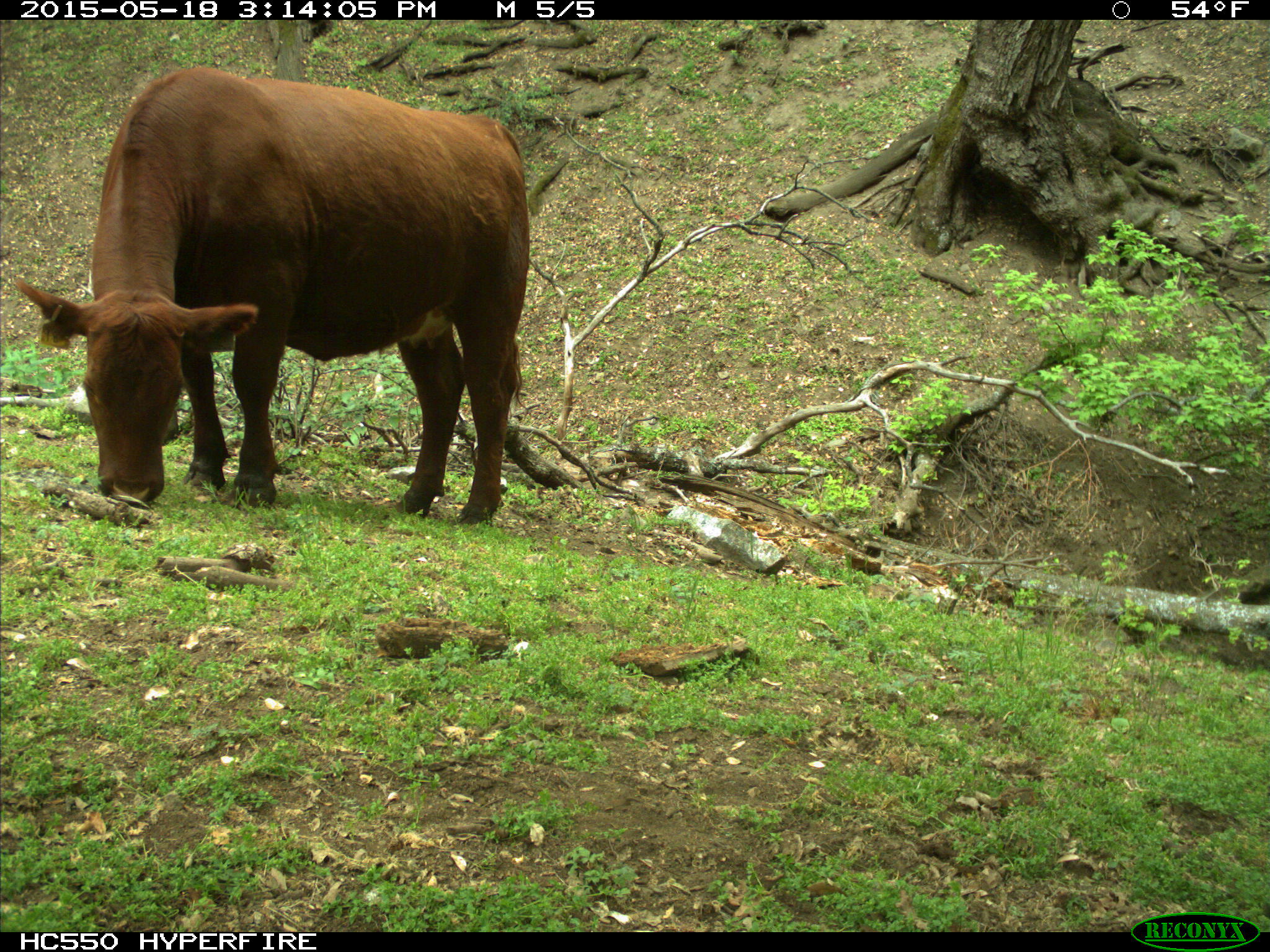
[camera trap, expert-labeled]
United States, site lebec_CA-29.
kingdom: Animalia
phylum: Chordata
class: Mammalia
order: Artiodactyla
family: Bovidae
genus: Bos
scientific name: Bos taurus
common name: domestic cow